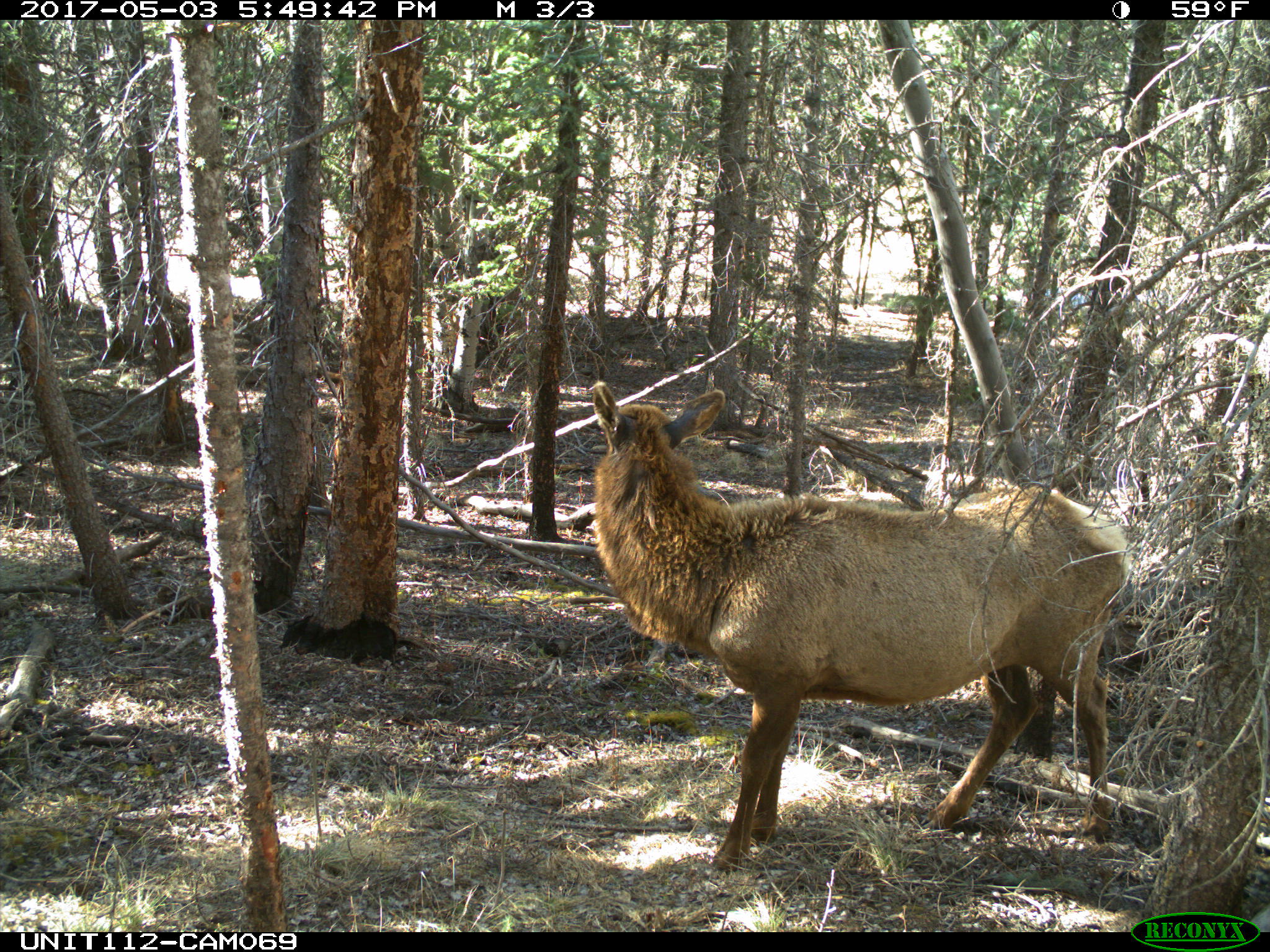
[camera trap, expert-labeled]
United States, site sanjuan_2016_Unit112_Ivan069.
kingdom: Animalia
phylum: Chordata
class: Mammalia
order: Artiodactyla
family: Cervidae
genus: Cervus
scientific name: Cervus elaphus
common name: red deer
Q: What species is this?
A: Cervus elaphus (red deer).